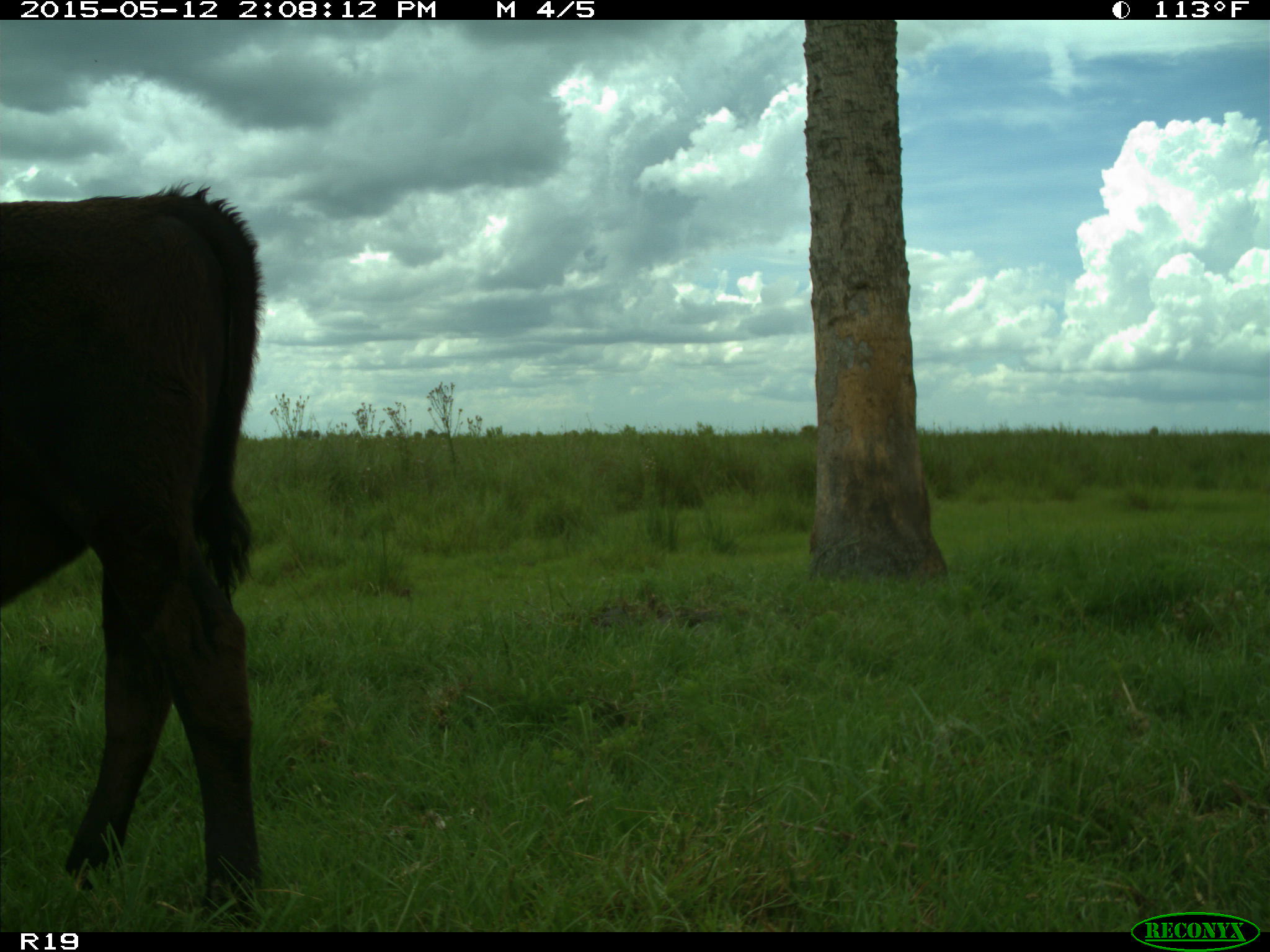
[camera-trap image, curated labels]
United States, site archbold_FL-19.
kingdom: Animalia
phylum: Chordata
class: Mammalia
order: Artiodactyla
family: Bovidae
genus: Bos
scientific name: Bos taurus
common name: domestic cow